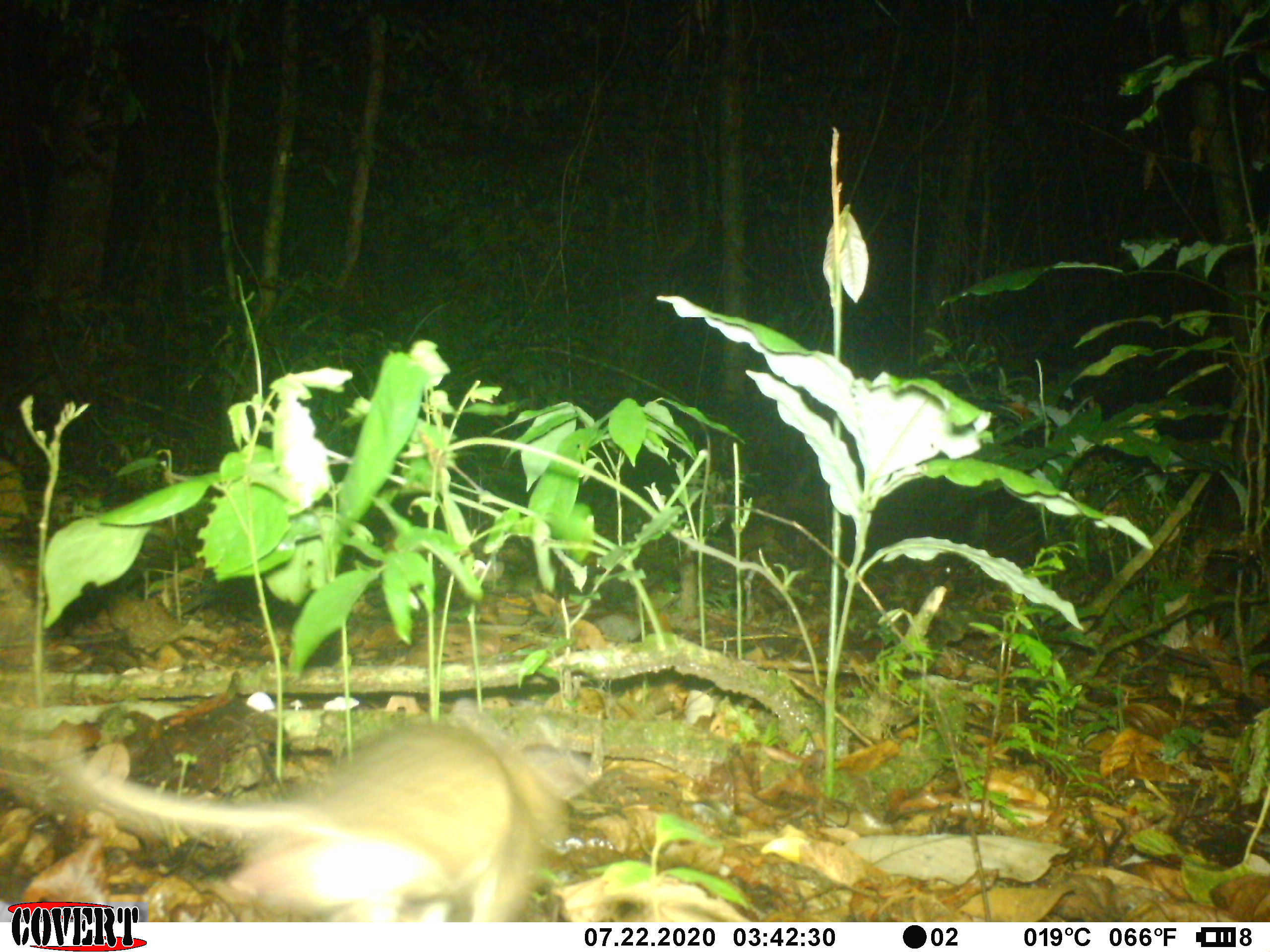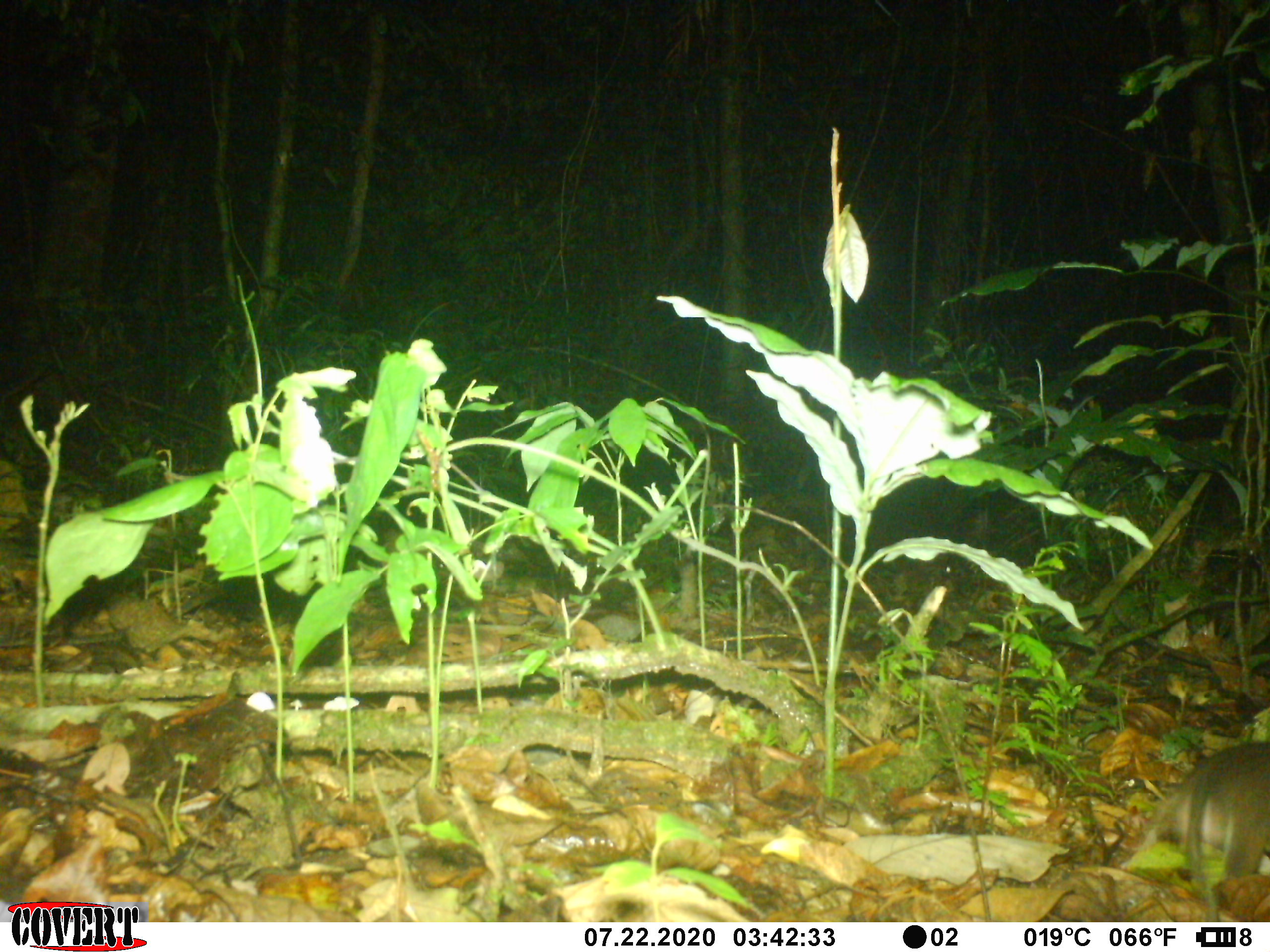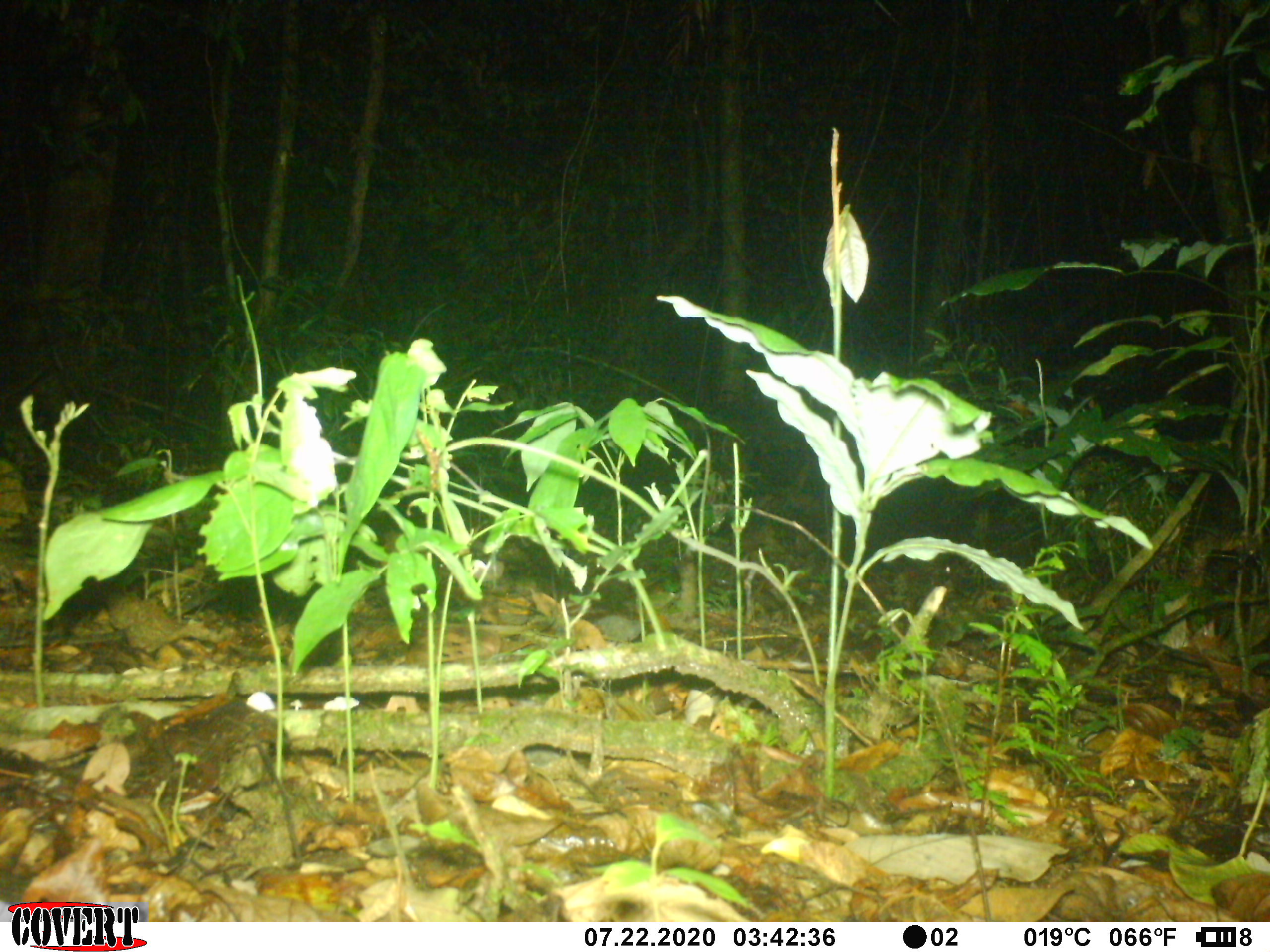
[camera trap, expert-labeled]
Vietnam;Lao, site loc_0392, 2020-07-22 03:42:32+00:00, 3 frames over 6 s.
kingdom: Animalia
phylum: Chordata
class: Mammalia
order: Rodentia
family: Muridae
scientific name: Muridae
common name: old-world mice and rats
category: unidentified murid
Unidentified murid (old-world mice and rats) (Muridae). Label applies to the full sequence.